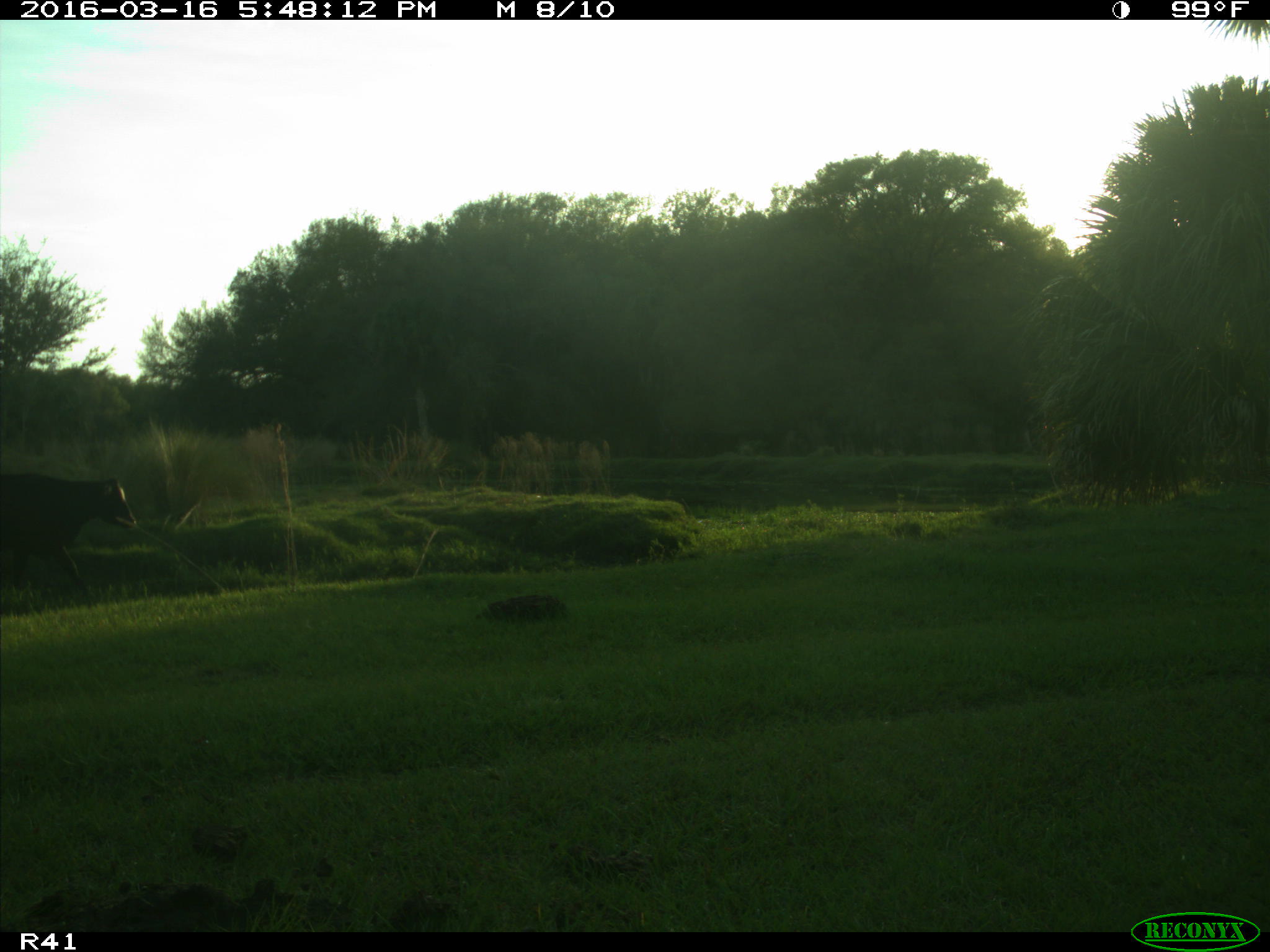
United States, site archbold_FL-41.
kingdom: Animalia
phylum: Chordata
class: Mammalia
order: Artiodactyla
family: Bovidae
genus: Bos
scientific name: Bos taurus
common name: domestic cow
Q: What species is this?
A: Bos taurus (domestic cow).